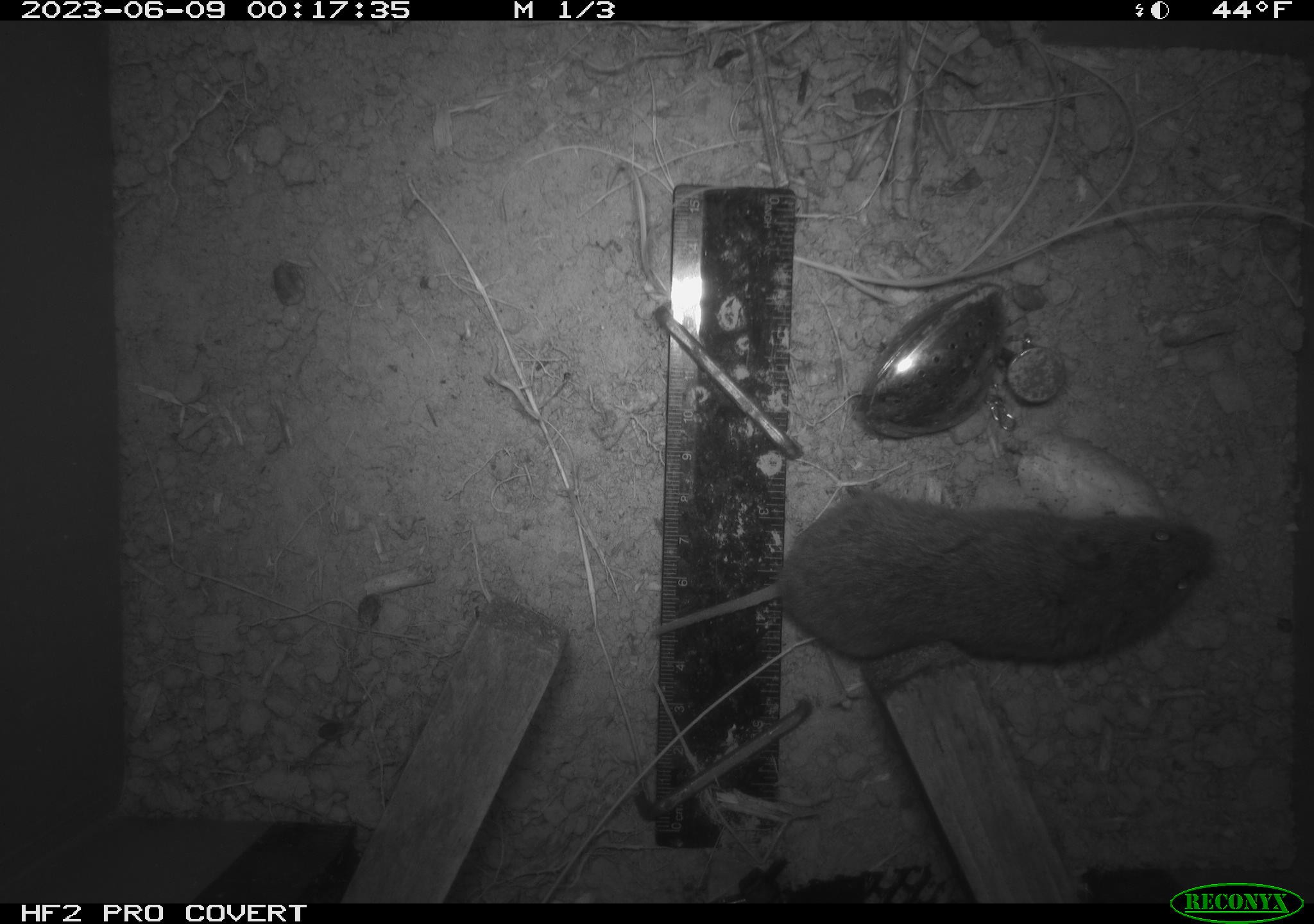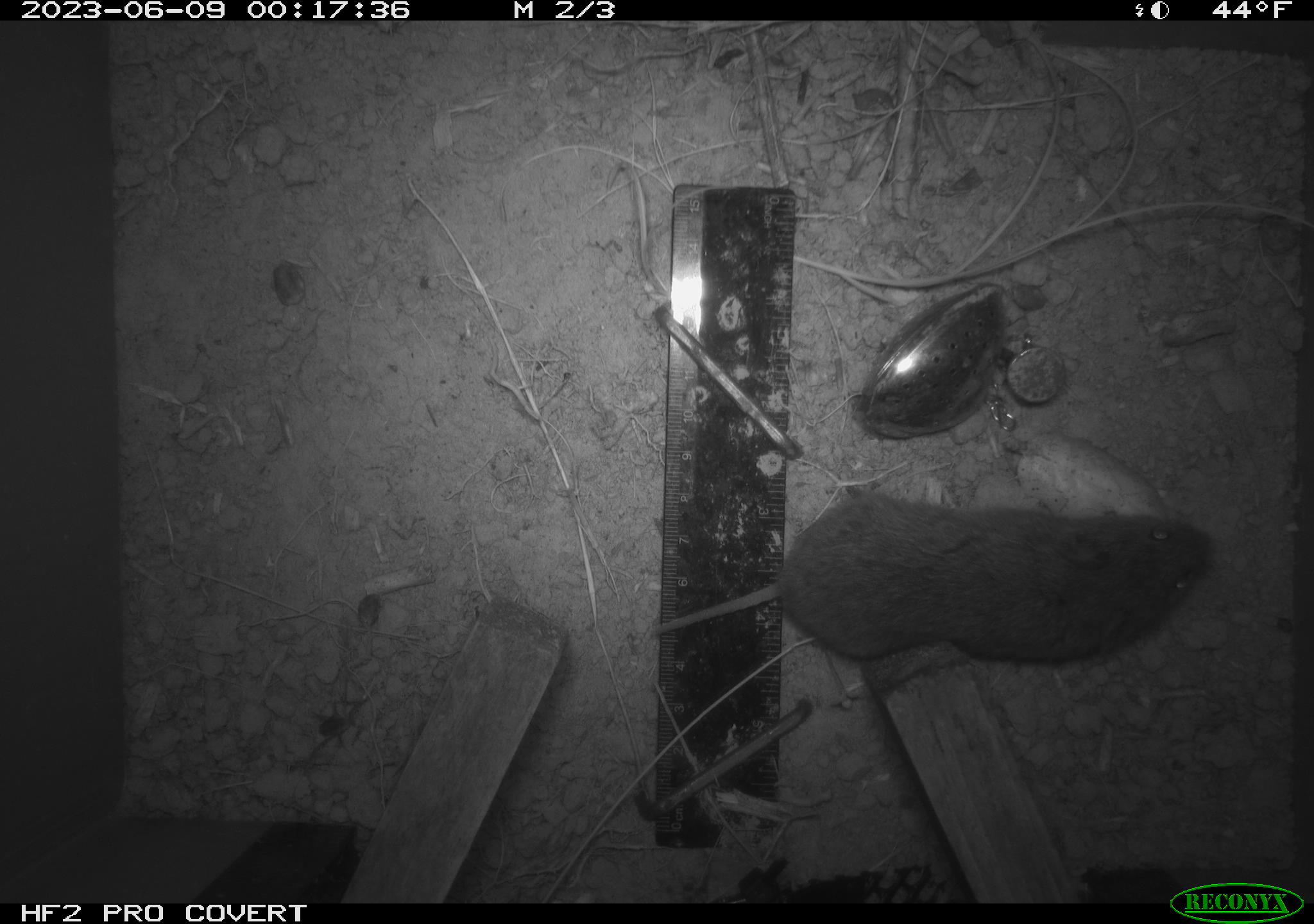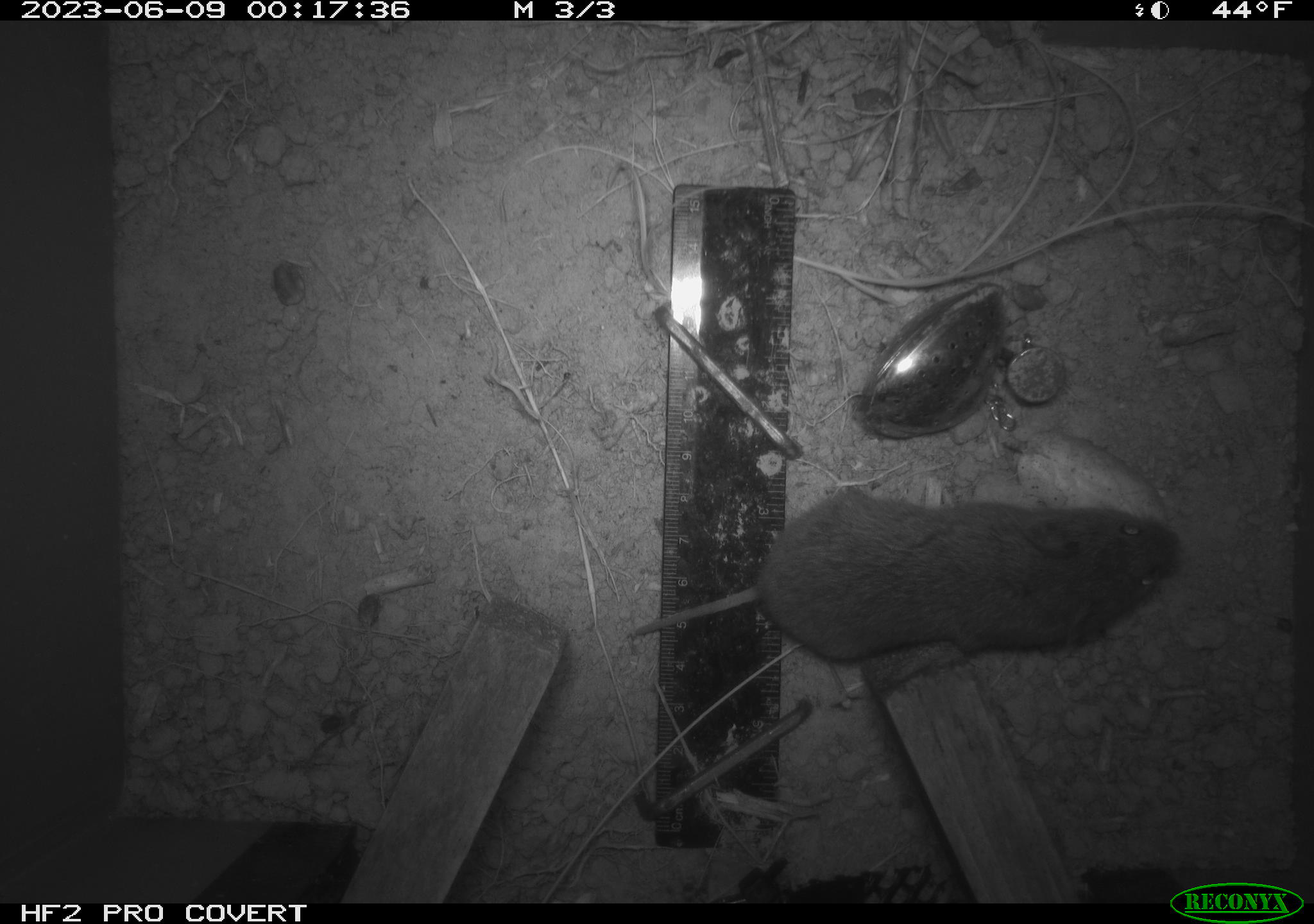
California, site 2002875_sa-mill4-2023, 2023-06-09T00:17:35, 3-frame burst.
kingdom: Animalia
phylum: Chordata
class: Mammalia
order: Rodentia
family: Cricetidae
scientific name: Arvicolinae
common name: voles, lemmings, and muskrats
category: arvicolinae subfamily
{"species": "arvicolinae subfamily (voles, lemmings, and muskrats) (Arvicolinae)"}